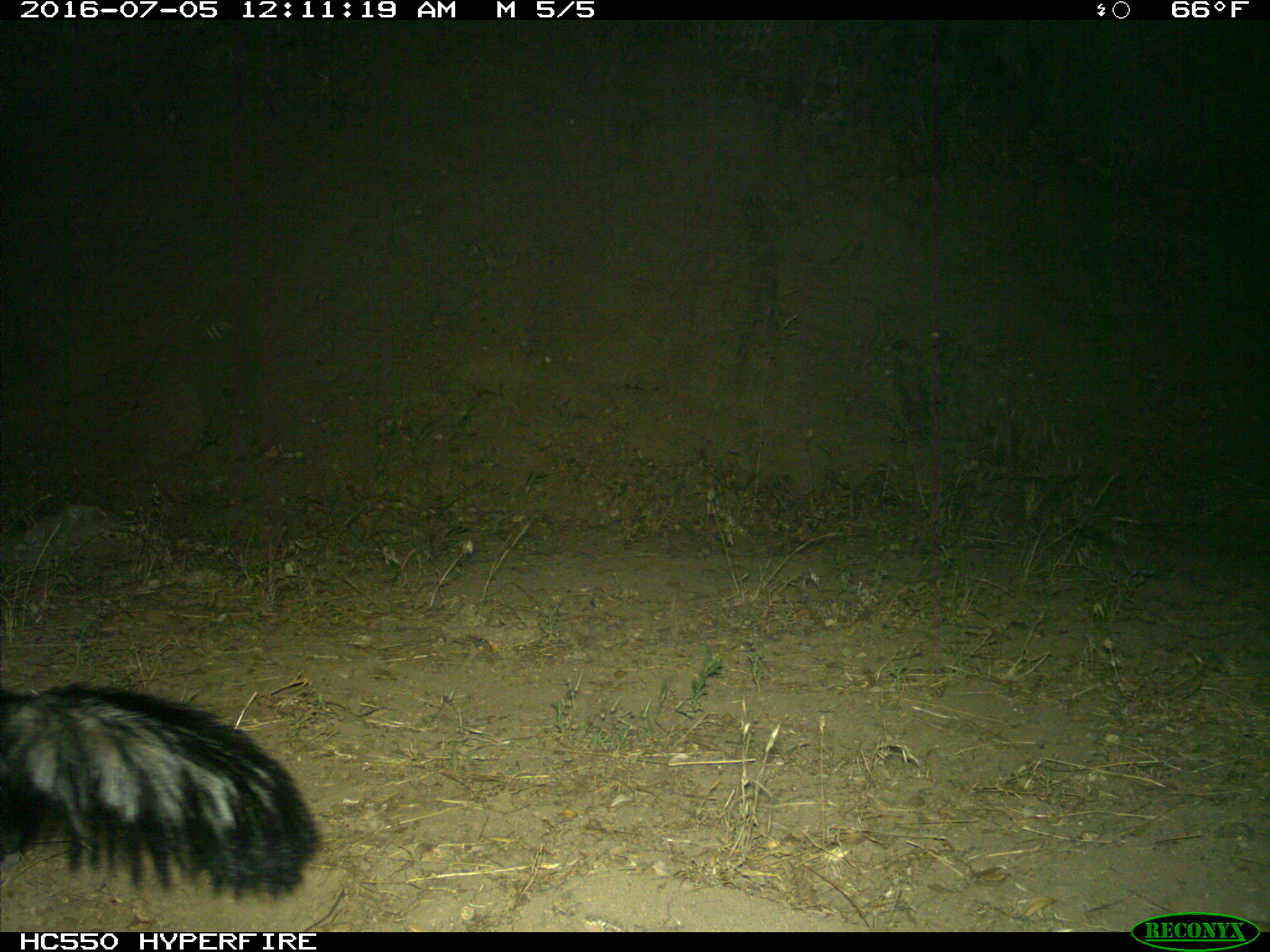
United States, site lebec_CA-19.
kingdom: Animalia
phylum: Chordata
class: Mammalia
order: Carnivora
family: Mephitidae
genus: Mephitis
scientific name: Mephitis mephitis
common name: striped skunk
Mephitis mephitis (striped skunk).